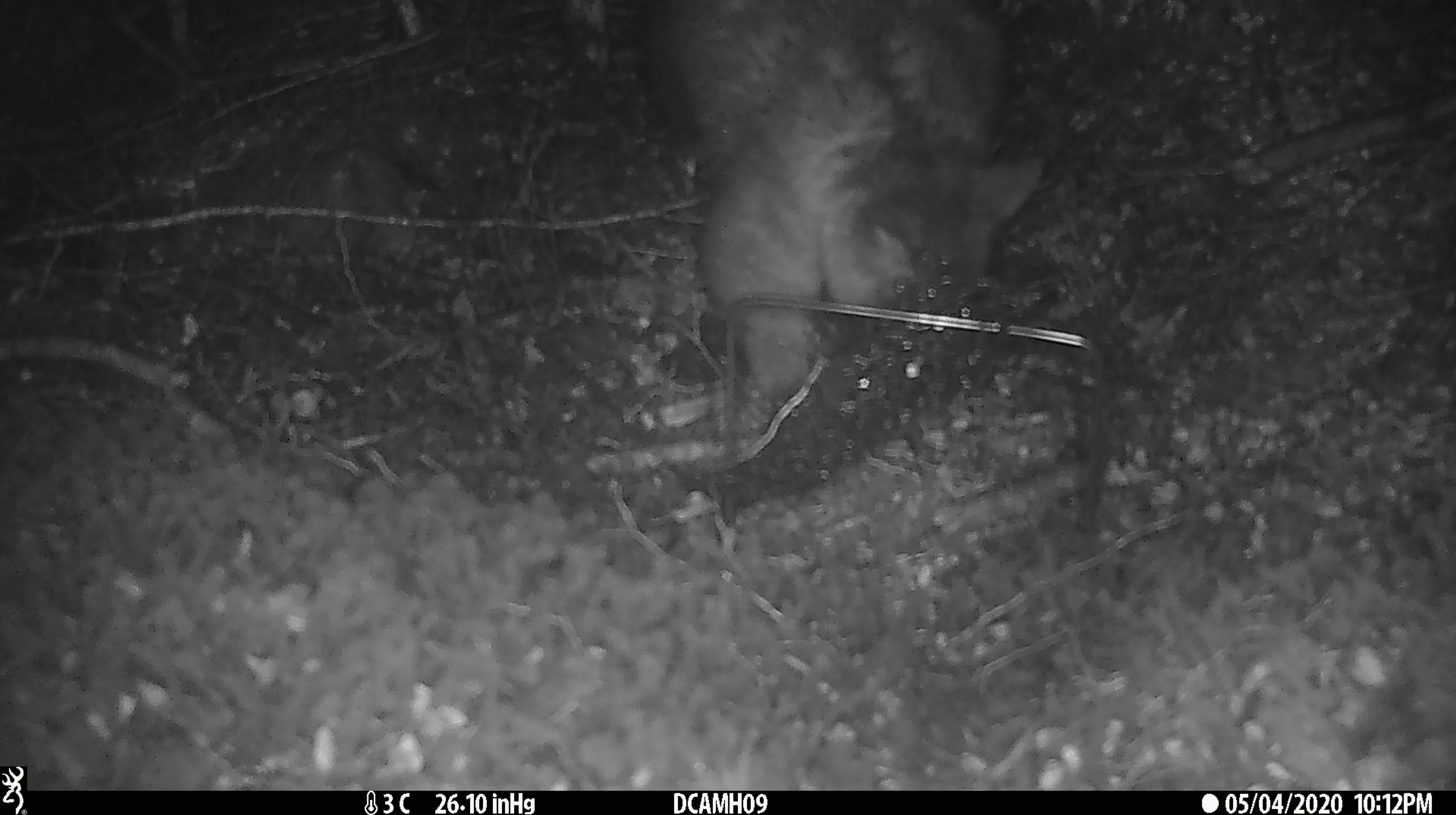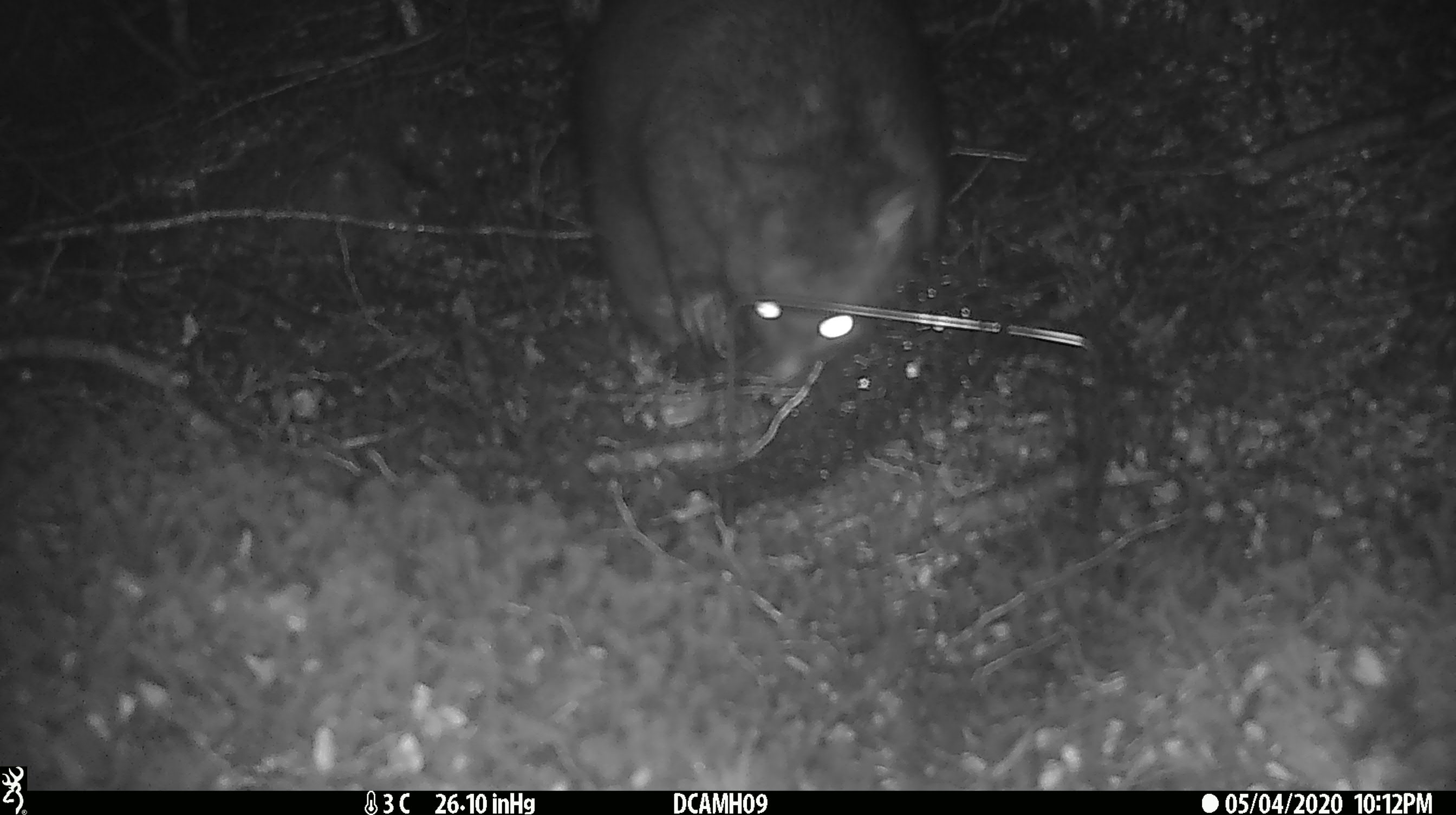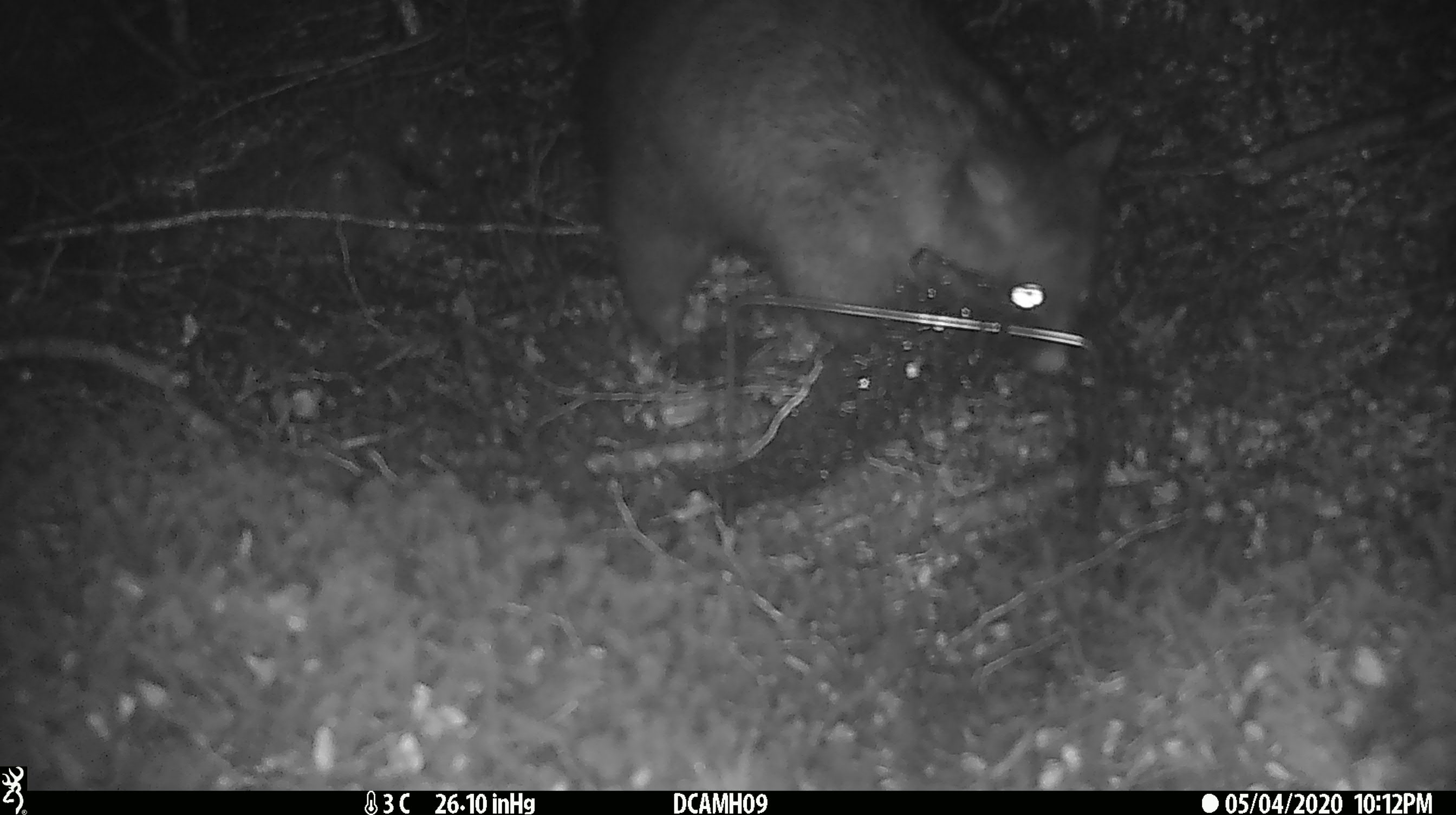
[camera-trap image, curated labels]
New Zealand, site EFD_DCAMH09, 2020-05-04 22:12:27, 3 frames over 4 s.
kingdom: Animalia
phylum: Chordata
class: Mammalia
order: Diprotodontia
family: Phalangeridae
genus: Trichosurus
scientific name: Trichosurus vulpecula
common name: common brushtail possum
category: possum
Possum (common brushtail possum) (Trichosurus vulpecula).